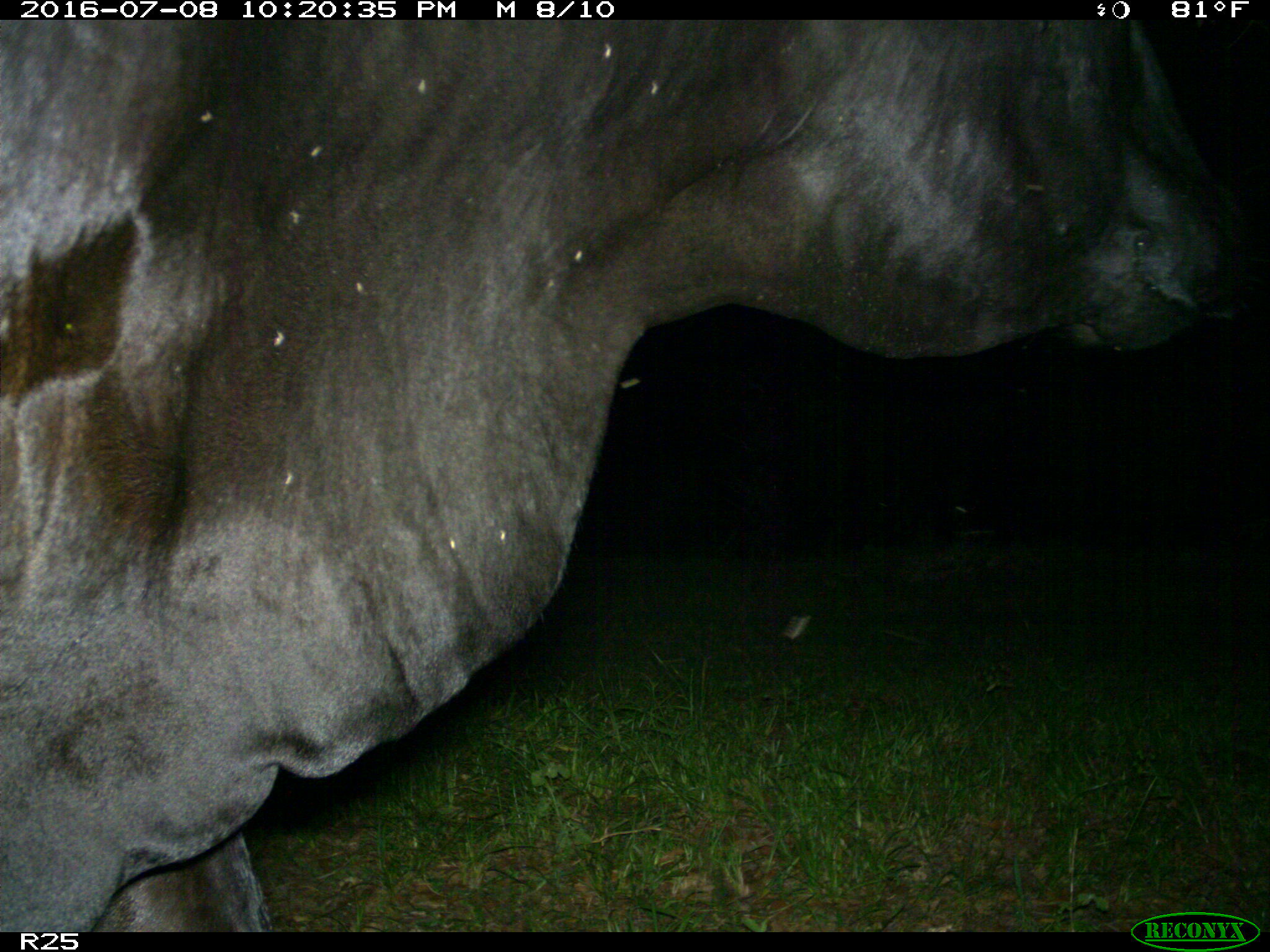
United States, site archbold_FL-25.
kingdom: Animalia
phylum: Chordata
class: Mammalia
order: Artiodactyla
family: Bovidae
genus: Bos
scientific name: Bos taurus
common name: domestic cow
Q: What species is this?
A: Bos taurus (domestic cow).